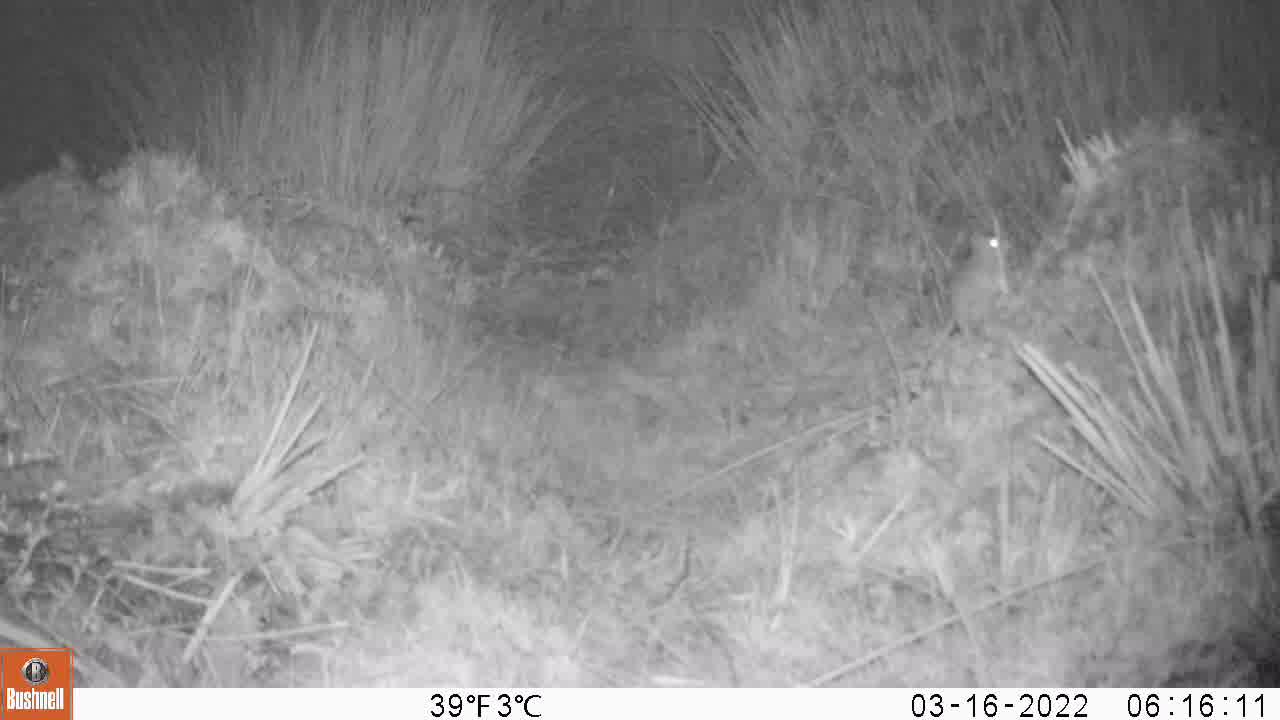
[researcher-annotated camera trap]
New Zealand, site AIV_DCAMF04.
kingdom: Animalia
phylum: Chordata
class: Mammalia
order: Rodentia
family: Muridae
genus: Mus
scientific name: Mus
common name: mouse